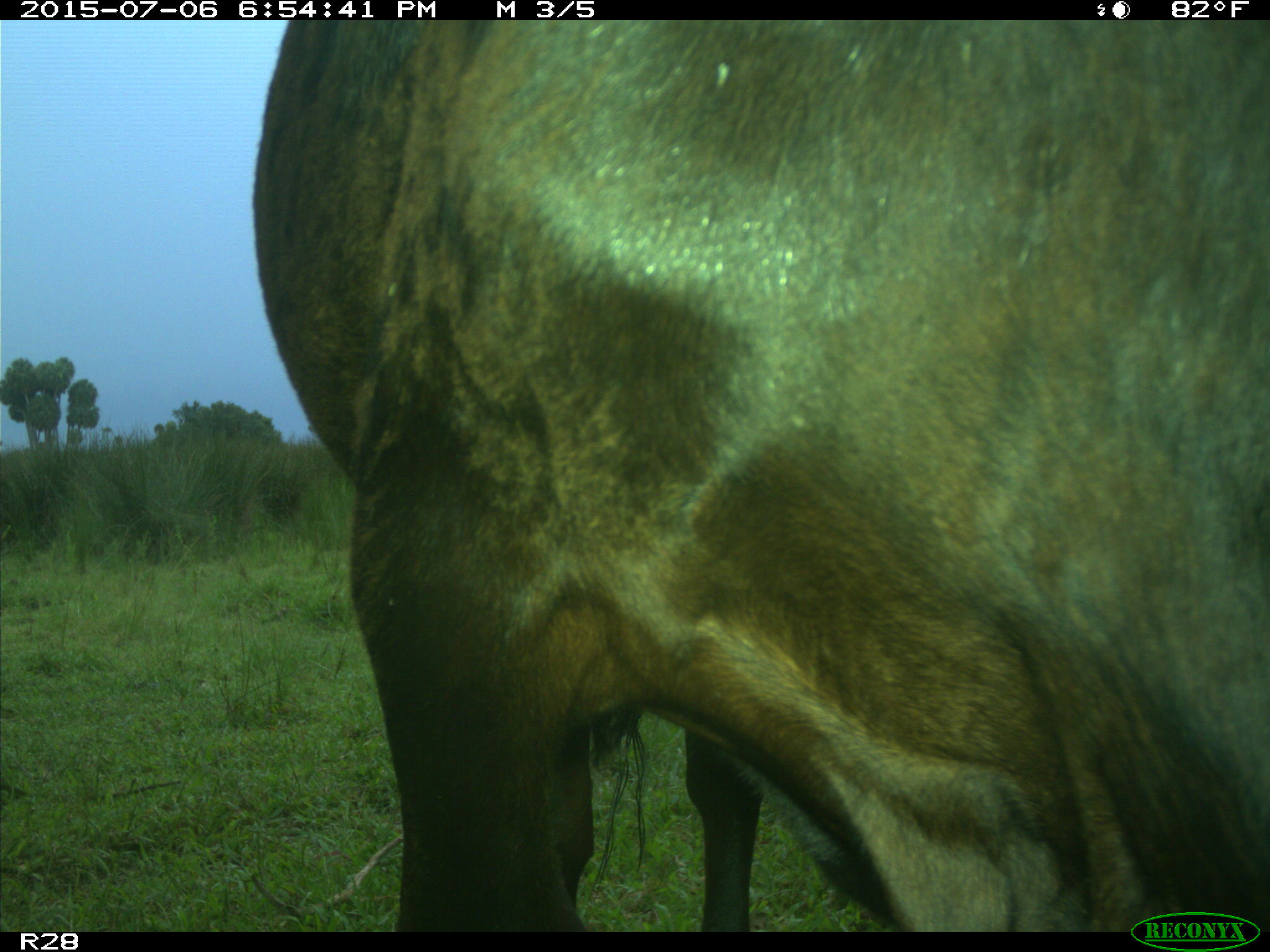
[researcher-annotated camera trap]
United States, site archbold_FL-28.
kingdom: Animalia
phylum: Chordata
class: Mammalia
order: Artiodactyla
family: Bovidae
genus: Bos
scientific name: Bos taurus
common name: domestic cow